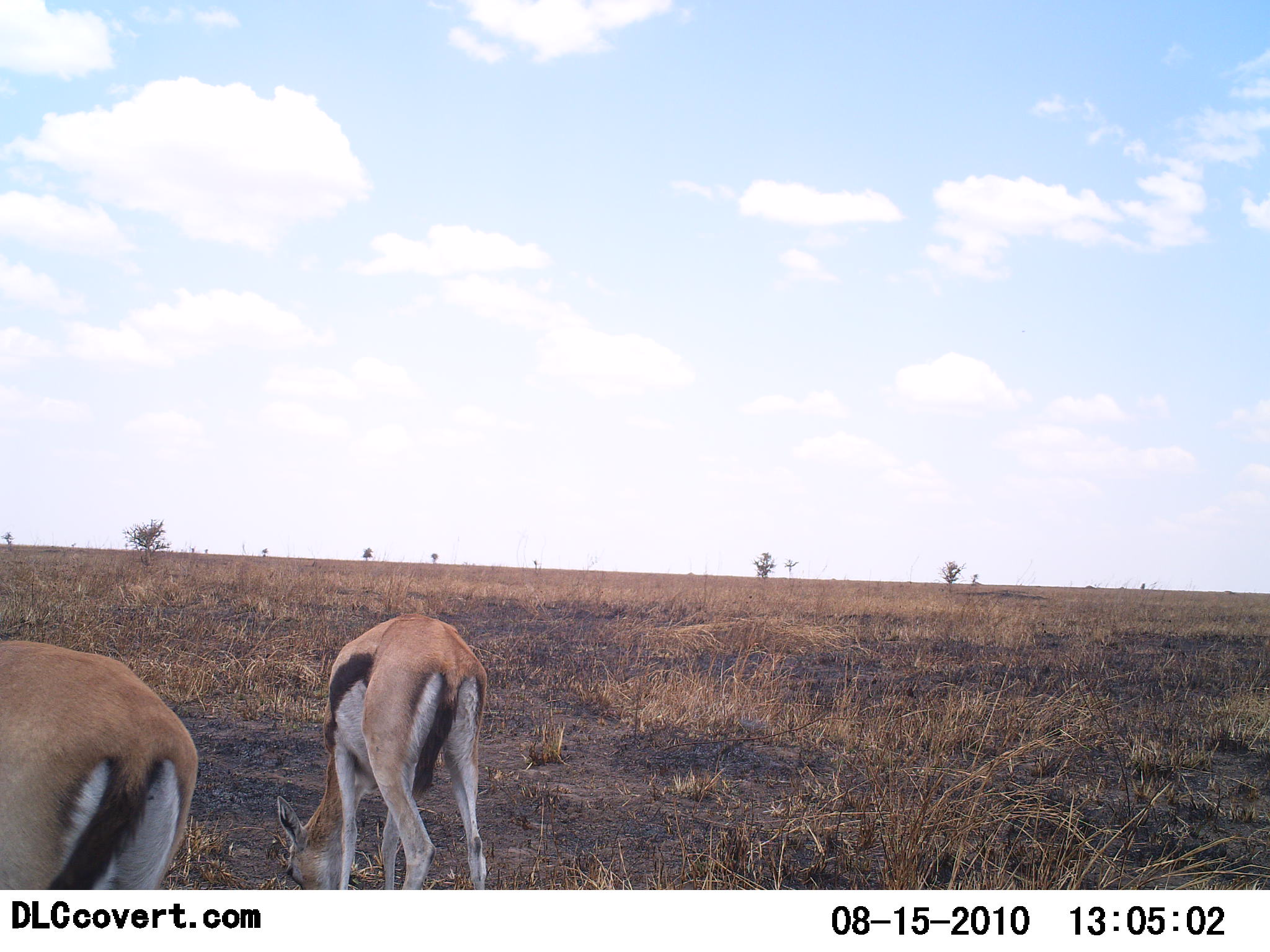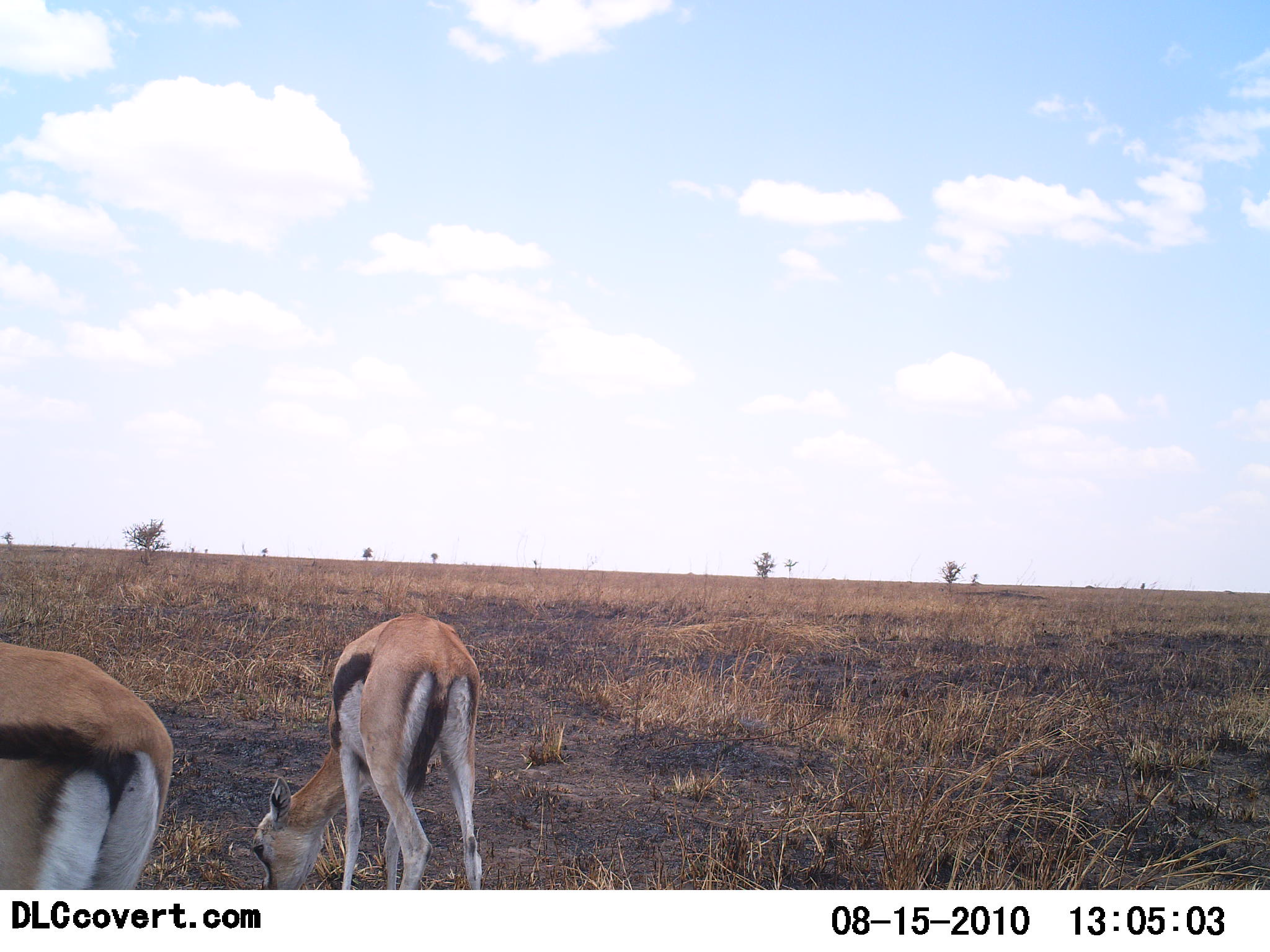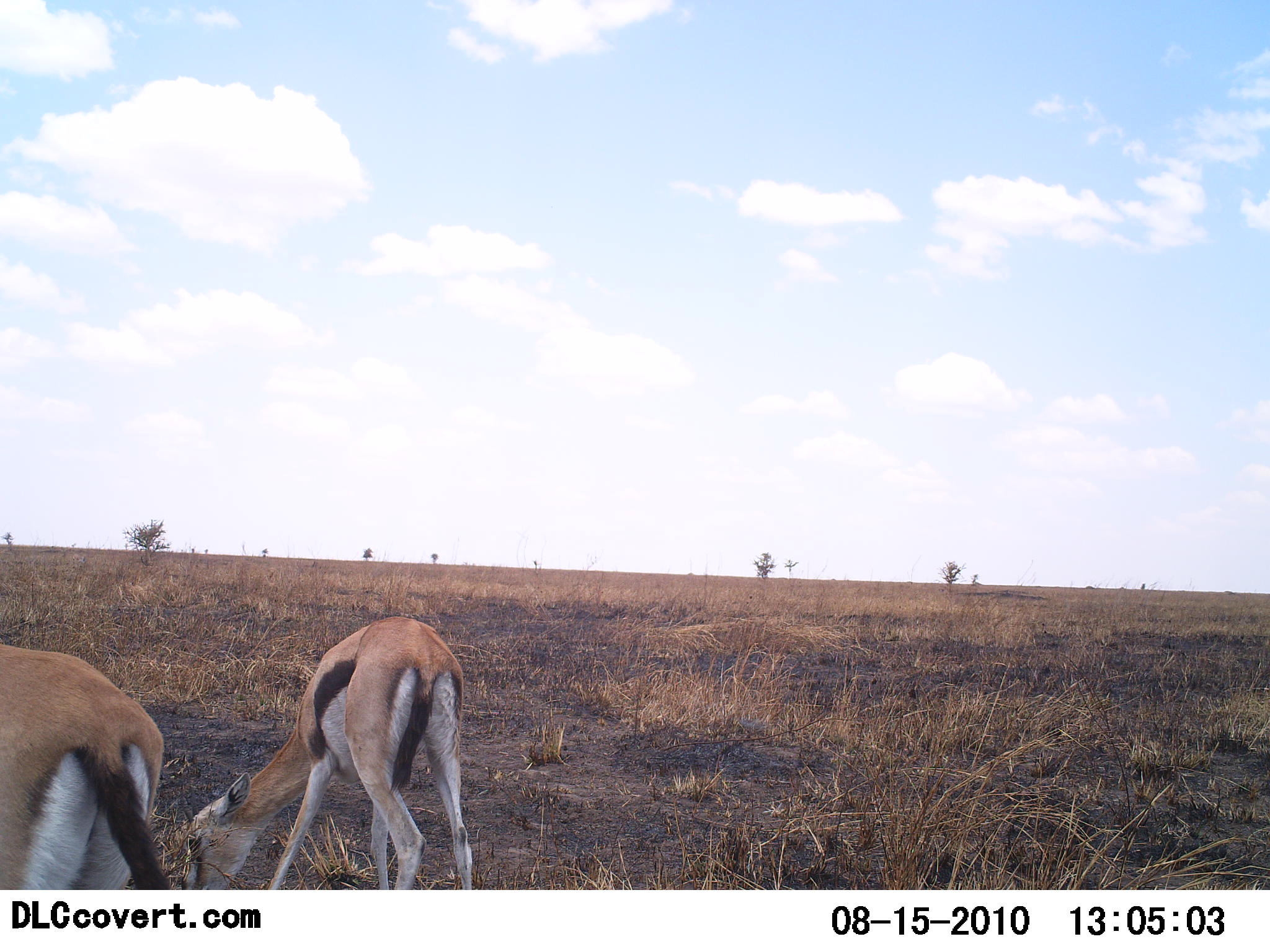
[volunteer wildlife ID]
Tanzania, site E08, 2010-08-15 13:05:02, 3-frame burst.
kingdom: Animalia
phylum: Chordata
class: Mammalia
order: Artiodactyla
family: Bovidae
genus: Eudorcas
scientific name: Eudorcas thomsonii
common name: thomson's gazelle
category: gazellethomsons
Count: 2.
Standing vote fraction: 39%.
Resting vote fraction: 0%.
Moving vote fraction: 0%.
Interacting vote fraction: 6%.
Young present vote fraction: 0%.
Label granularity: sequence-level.